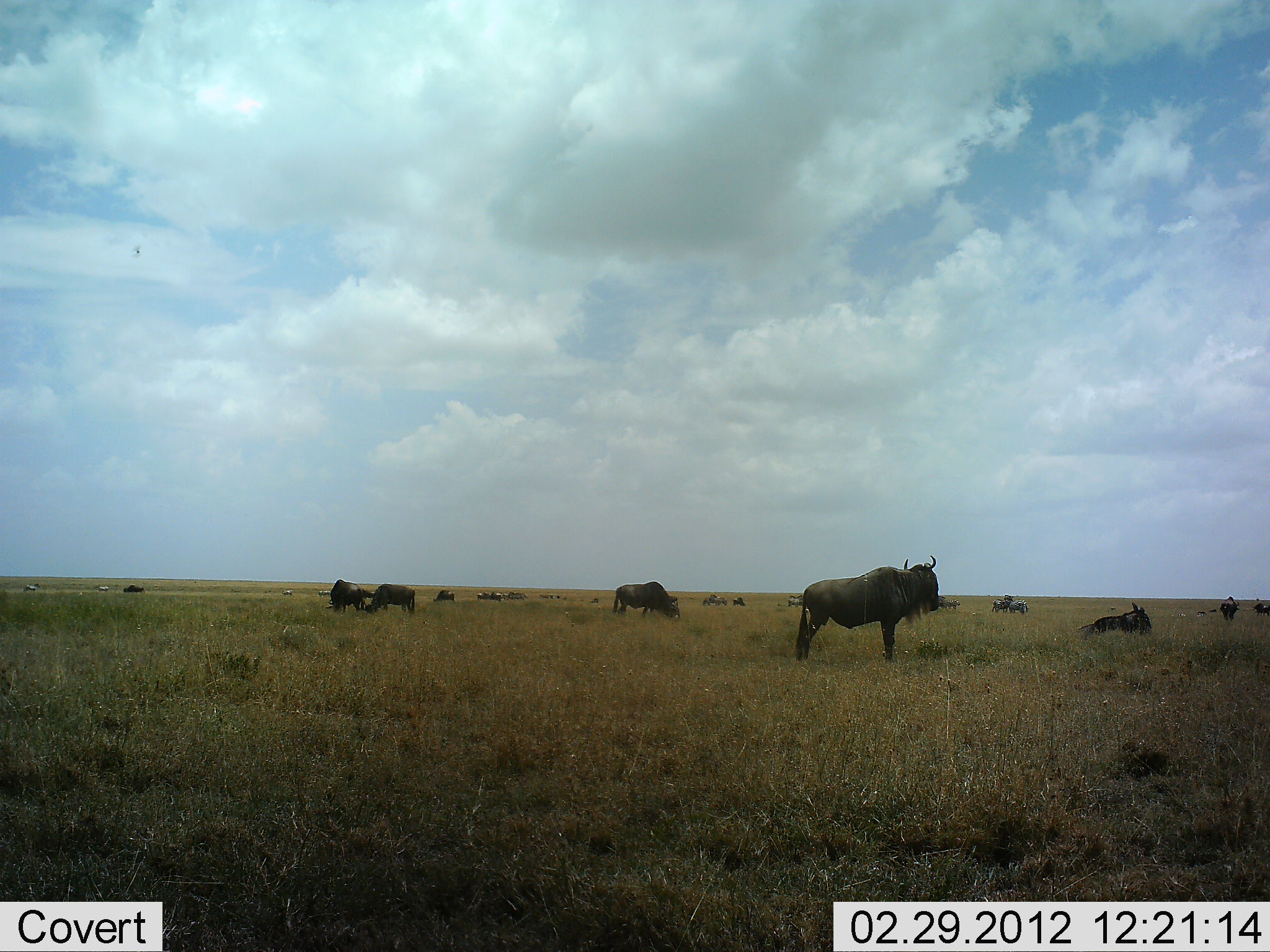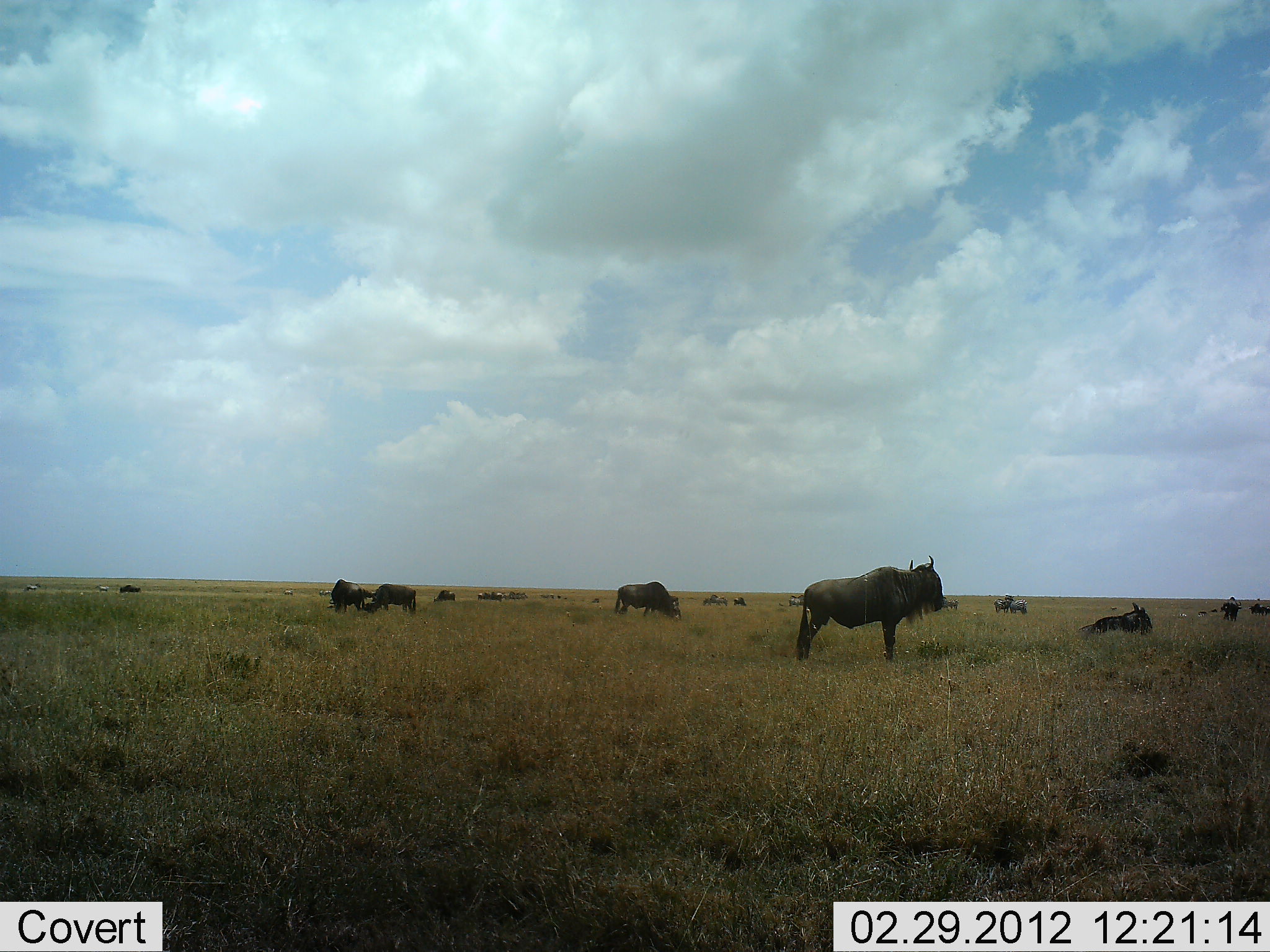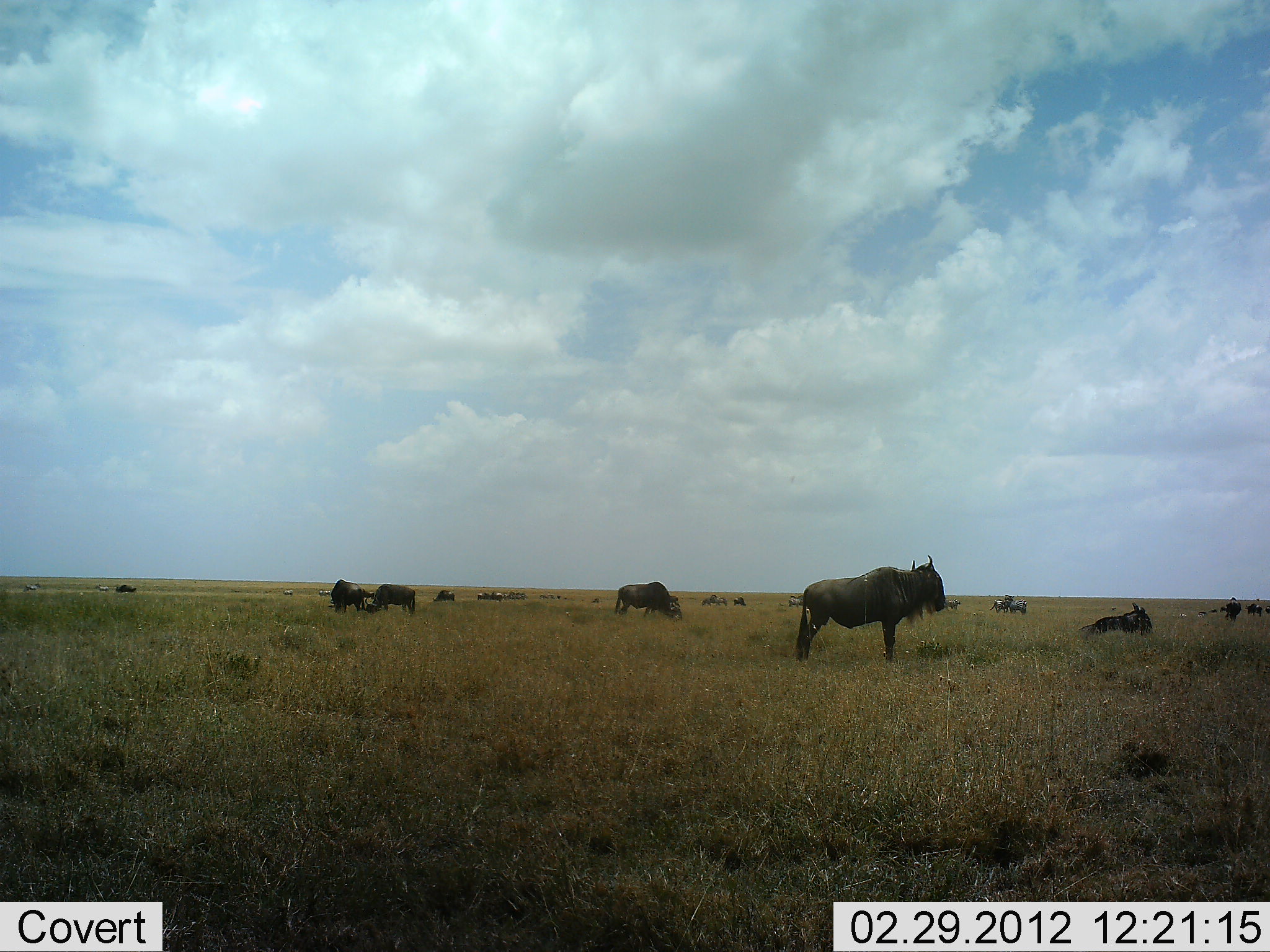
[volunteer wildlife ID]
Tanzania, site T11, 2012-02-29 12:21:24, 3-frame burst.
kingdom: Animalia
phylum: Chordata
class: Mammalia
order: Artiodactyla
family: Bovidae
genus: Connochaetes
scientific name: Connochaetes taurinus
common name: blue wildebeest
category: wildebeest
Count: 11-50.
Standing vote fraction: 94%.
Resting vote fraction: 81%.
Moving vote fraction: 10%.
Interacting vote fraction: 3%.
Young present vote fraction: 3%.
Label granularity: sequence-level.